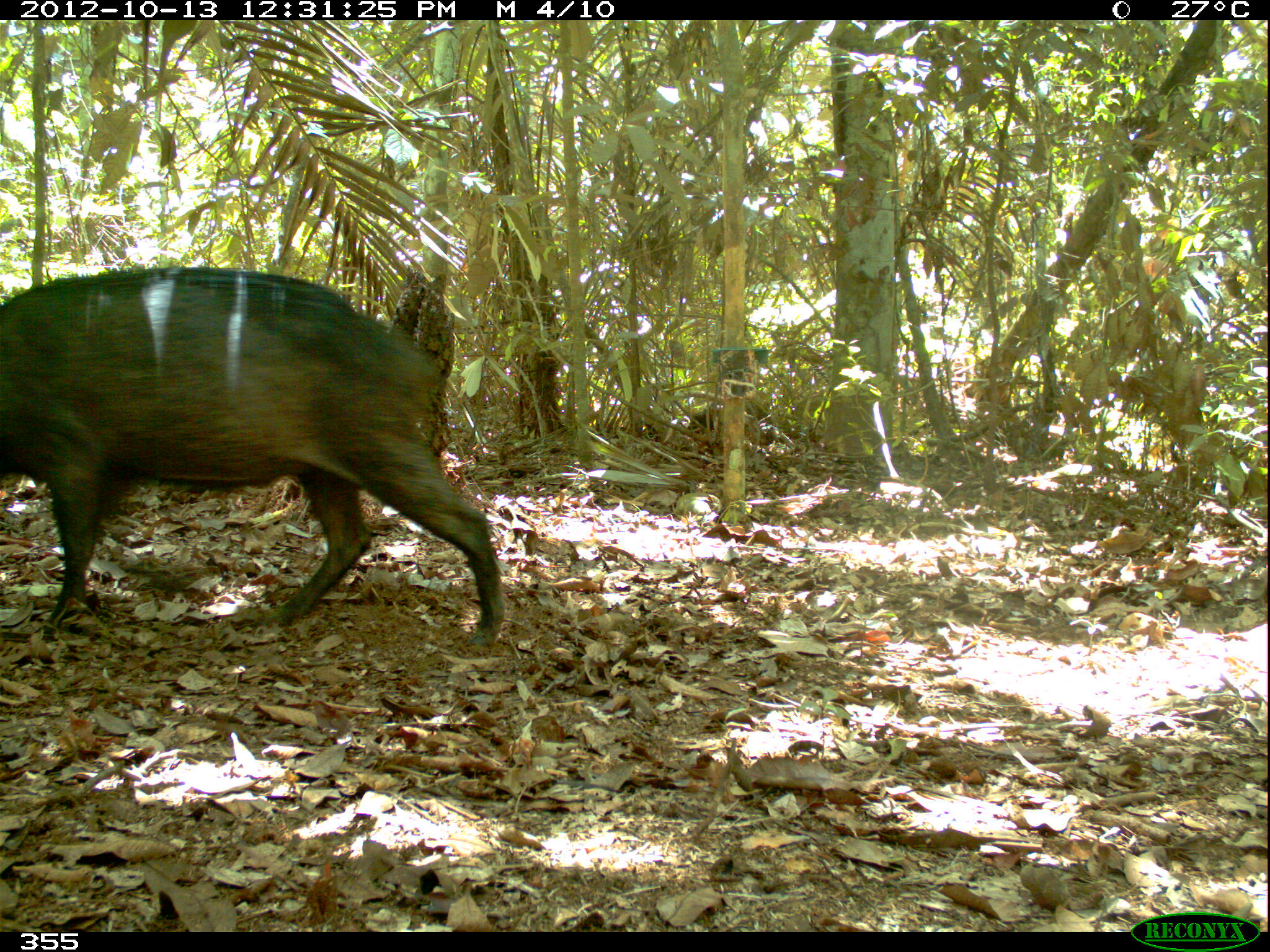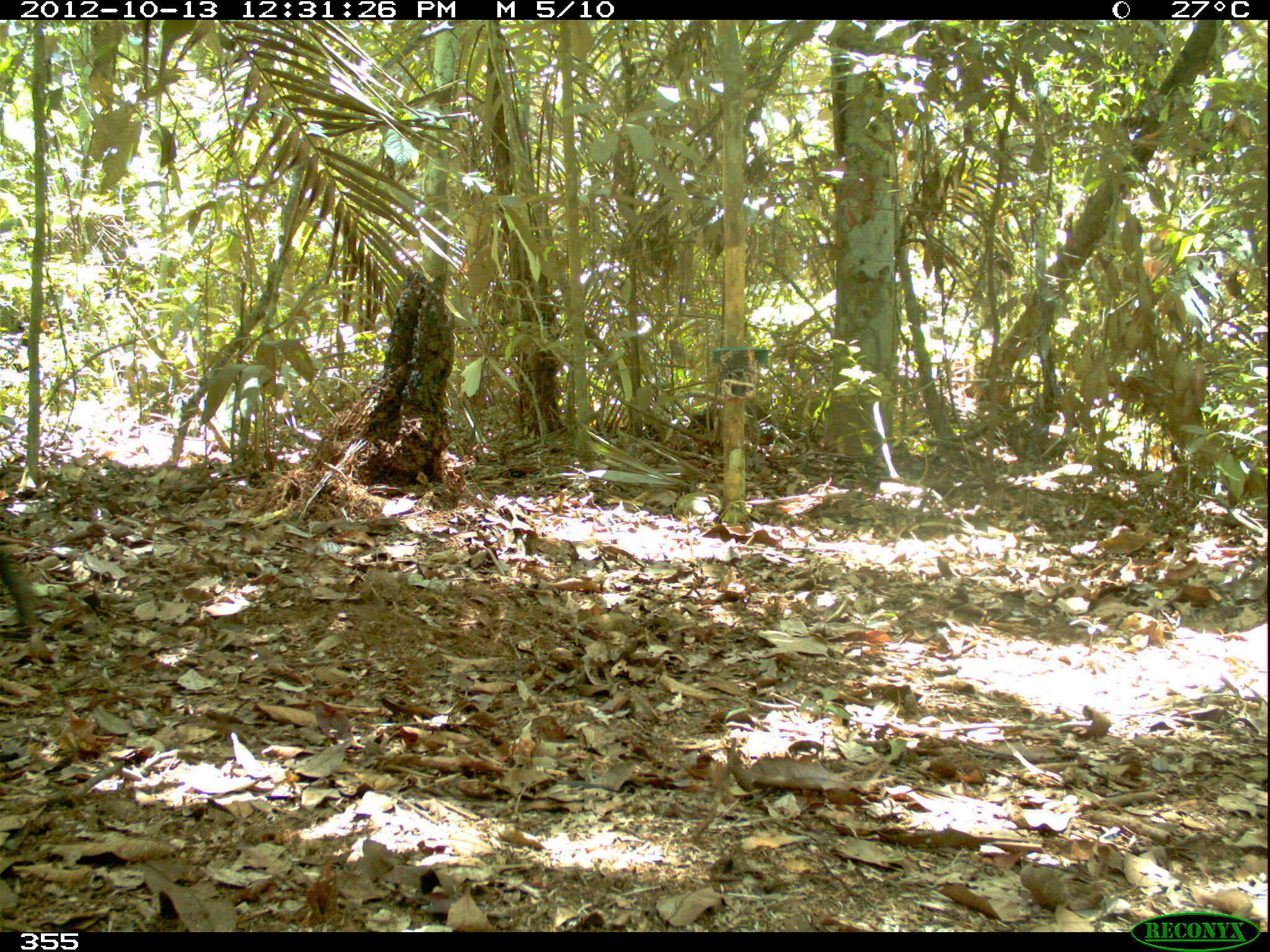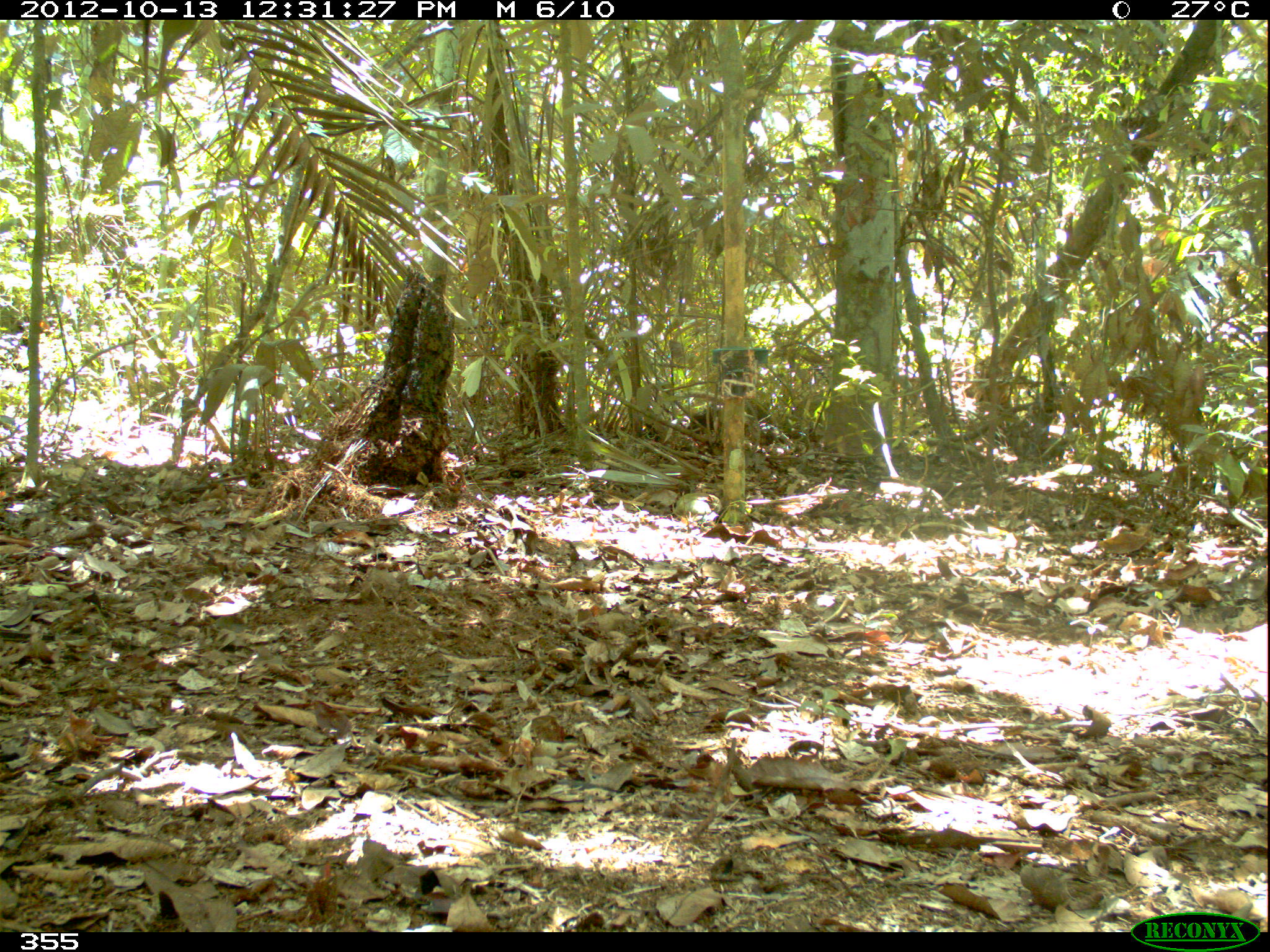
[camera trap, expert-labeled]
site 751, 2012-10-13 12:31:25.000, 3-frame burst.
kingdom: Animalia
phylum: Chordata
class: Mammalia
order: Artiodactyla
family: Tayassuidae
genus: Tayassu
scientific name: Tayassu pecari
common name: white-lipped peccary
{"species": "Tayassu pecari (white-lipped peccary)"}